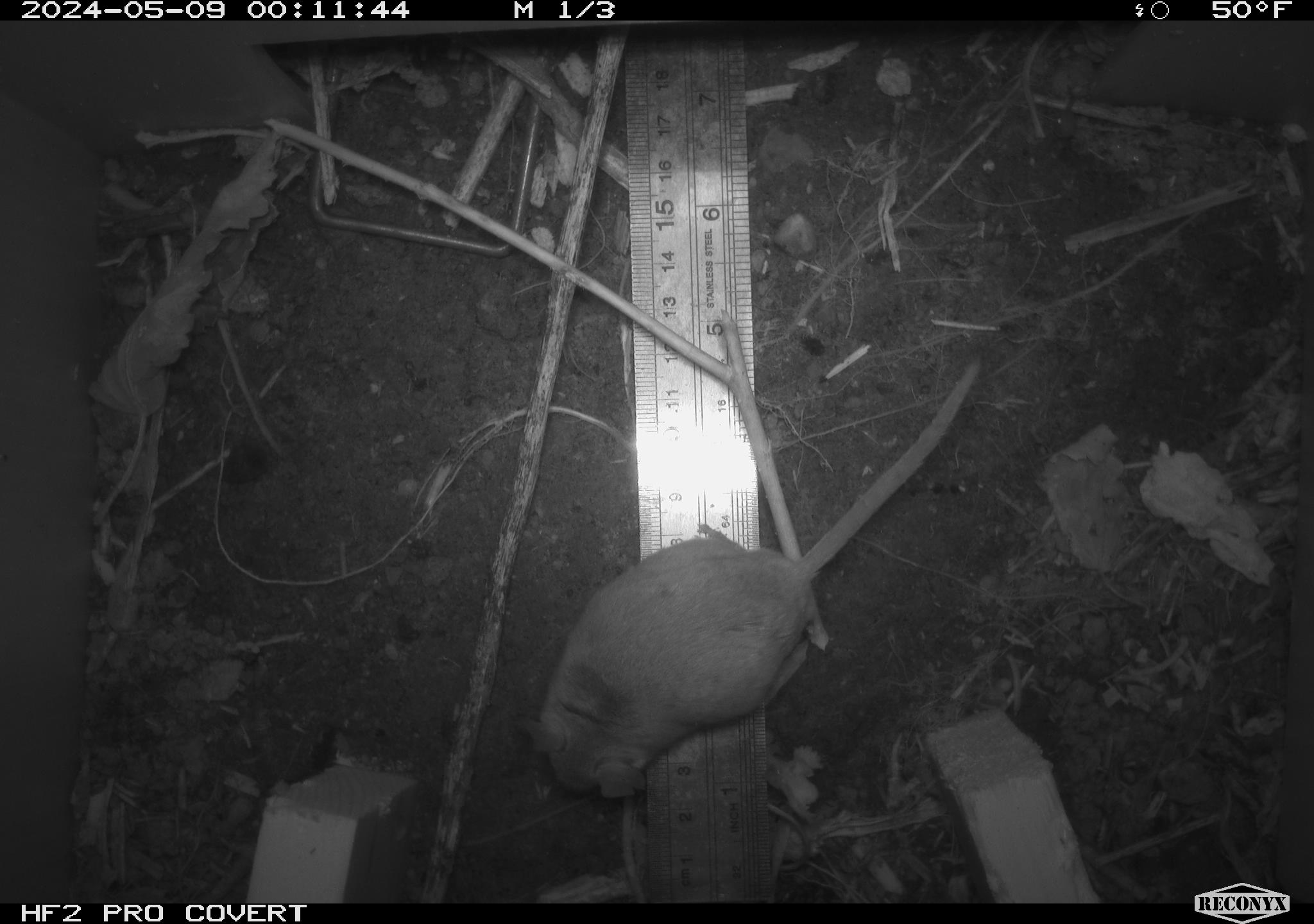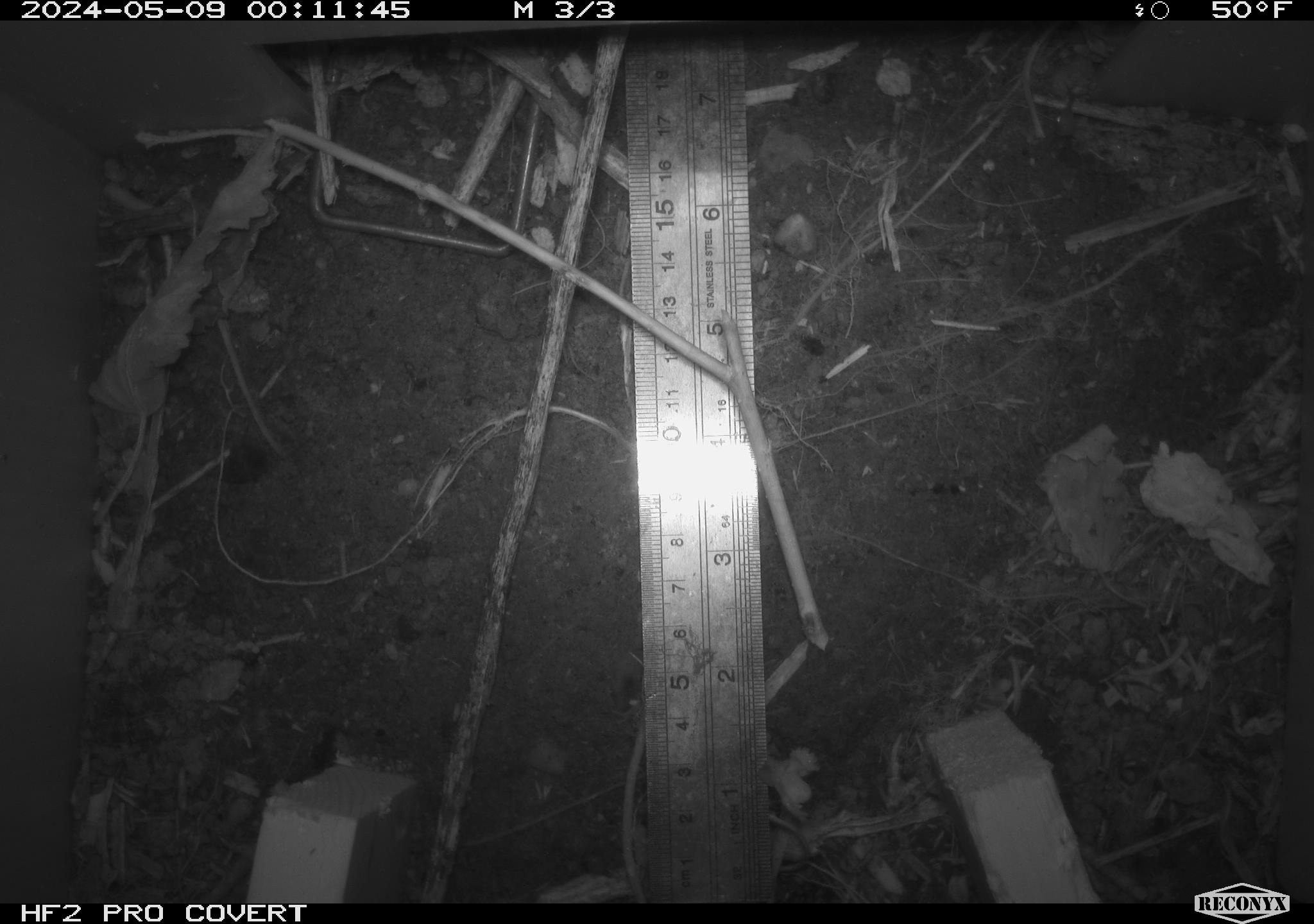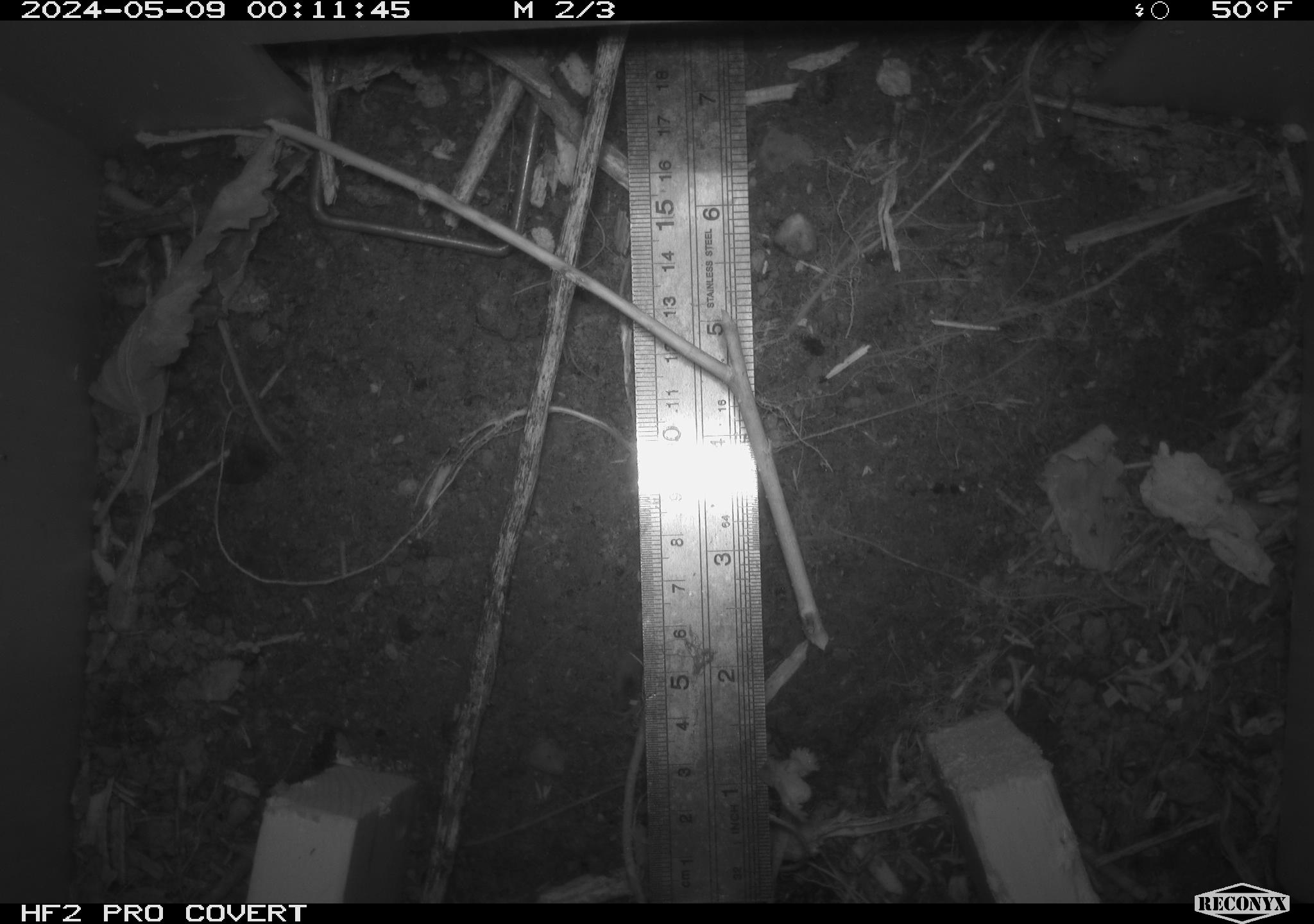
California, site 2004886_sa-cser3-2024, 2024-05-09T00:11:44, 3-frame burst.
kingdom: Animalia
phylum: Chordata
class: Mammalia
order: Rodentia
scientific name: Rodentia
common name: rodent